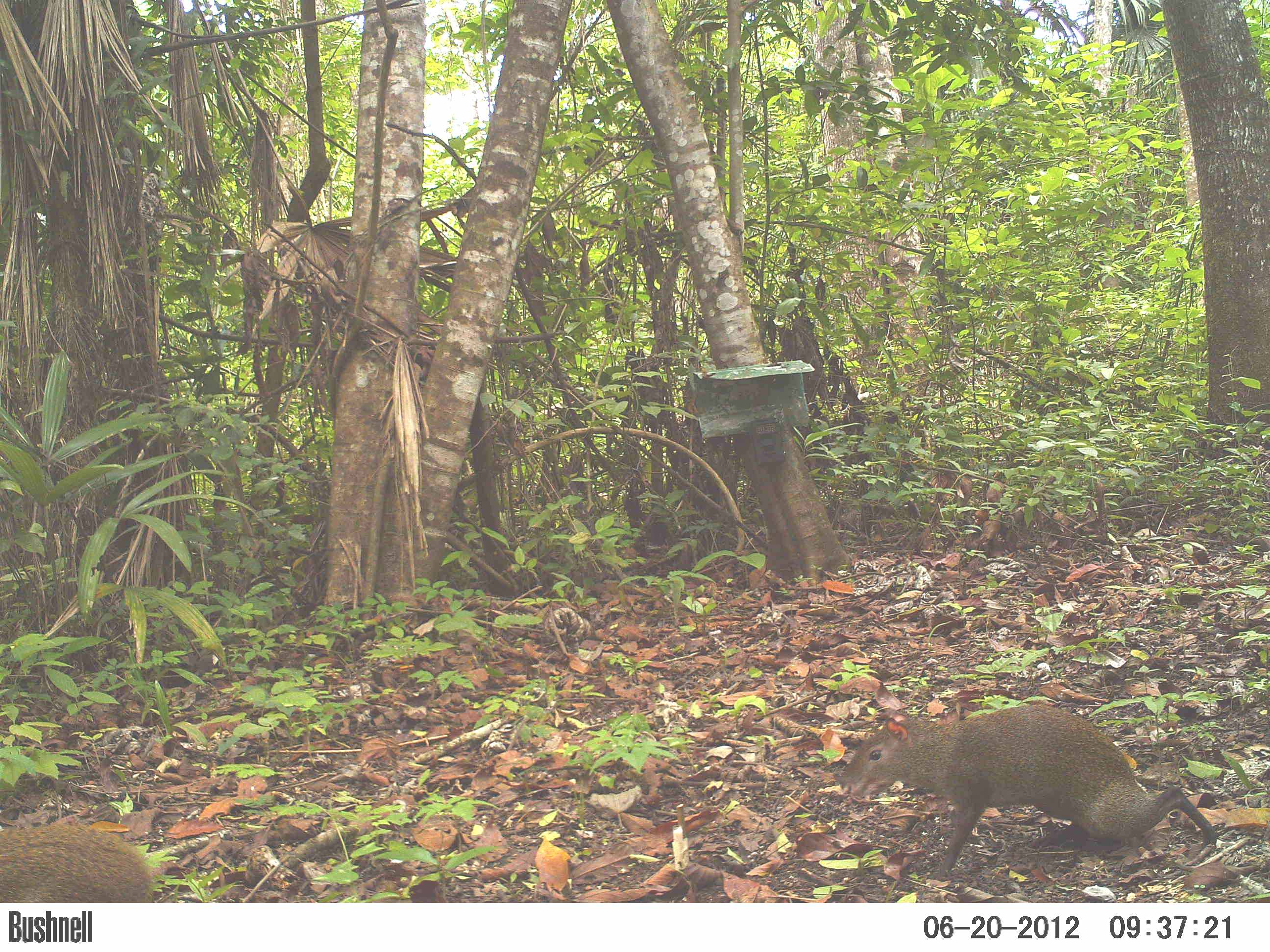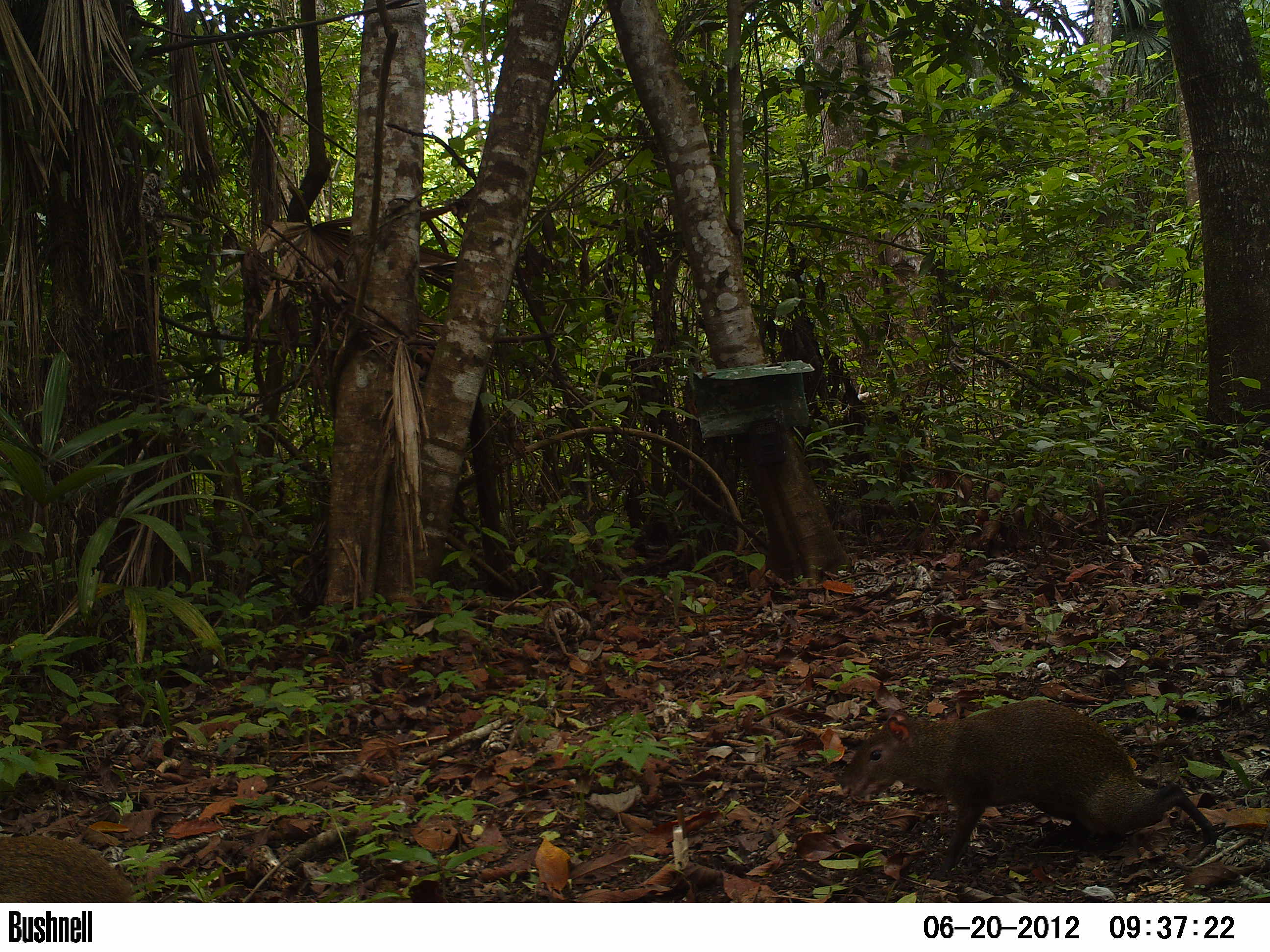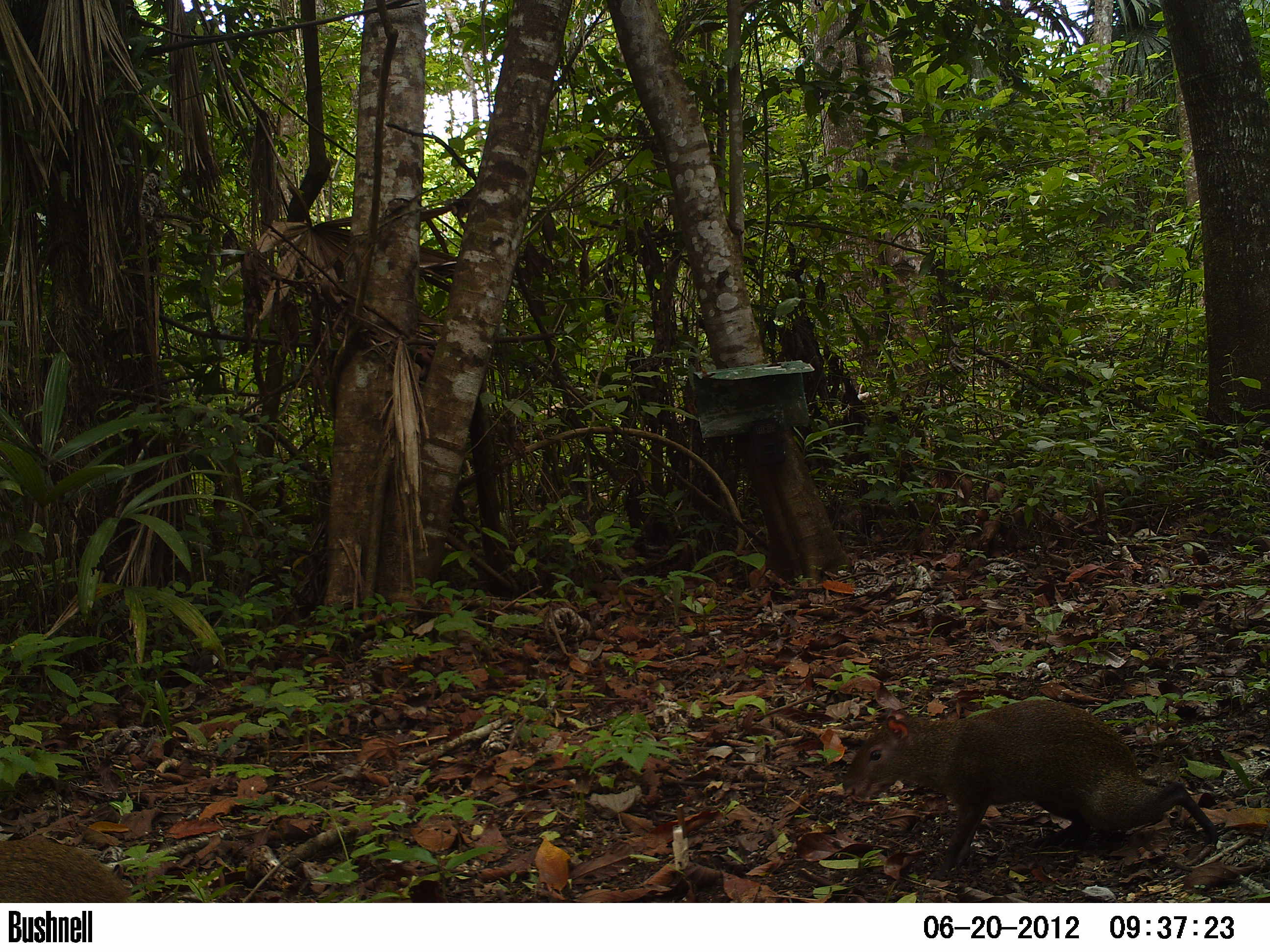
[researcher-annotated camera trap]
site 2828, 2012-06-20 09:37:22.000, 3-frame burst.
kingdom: Animalia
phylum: Chordata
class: Mammalia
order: Rodentia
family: Dasyproctidae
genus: Dasyprocta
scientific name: Dasyprocta punctata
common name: central american agouti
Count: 2.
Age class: adult.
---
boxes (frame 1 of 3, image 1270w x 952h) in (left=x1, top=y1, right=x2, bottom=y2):
dasyprocta punctata: (left=837, top=702, right=1217, bottom=878); (left=0, top=819, right=157, bottom=903)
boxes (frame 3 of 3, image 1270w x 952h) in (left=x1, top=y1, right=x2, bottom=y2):
dasyprocta punctata: (left=839, top=697, right=1218, bottom=879); (left=0, top=834, right=132, bottom=902)